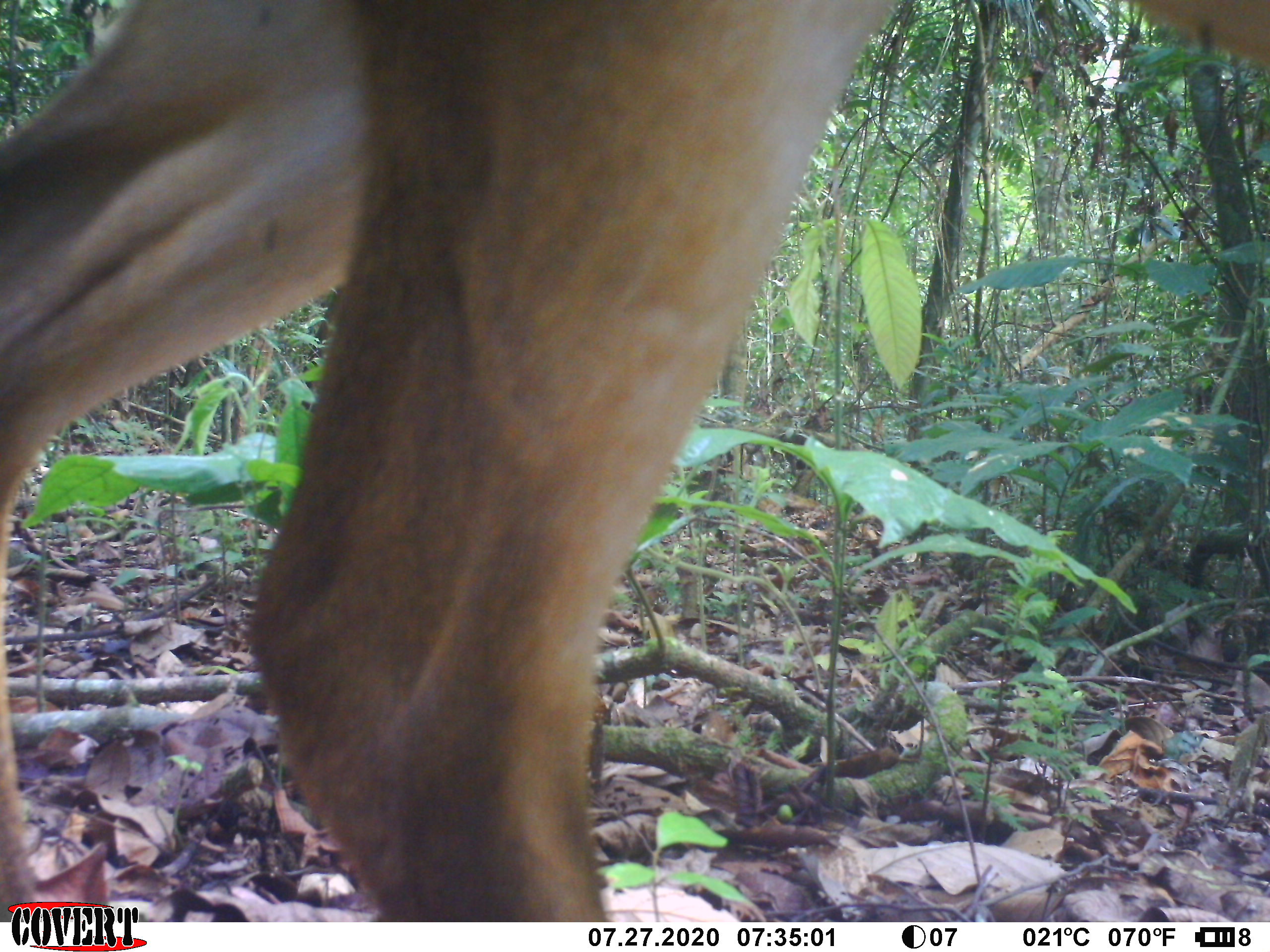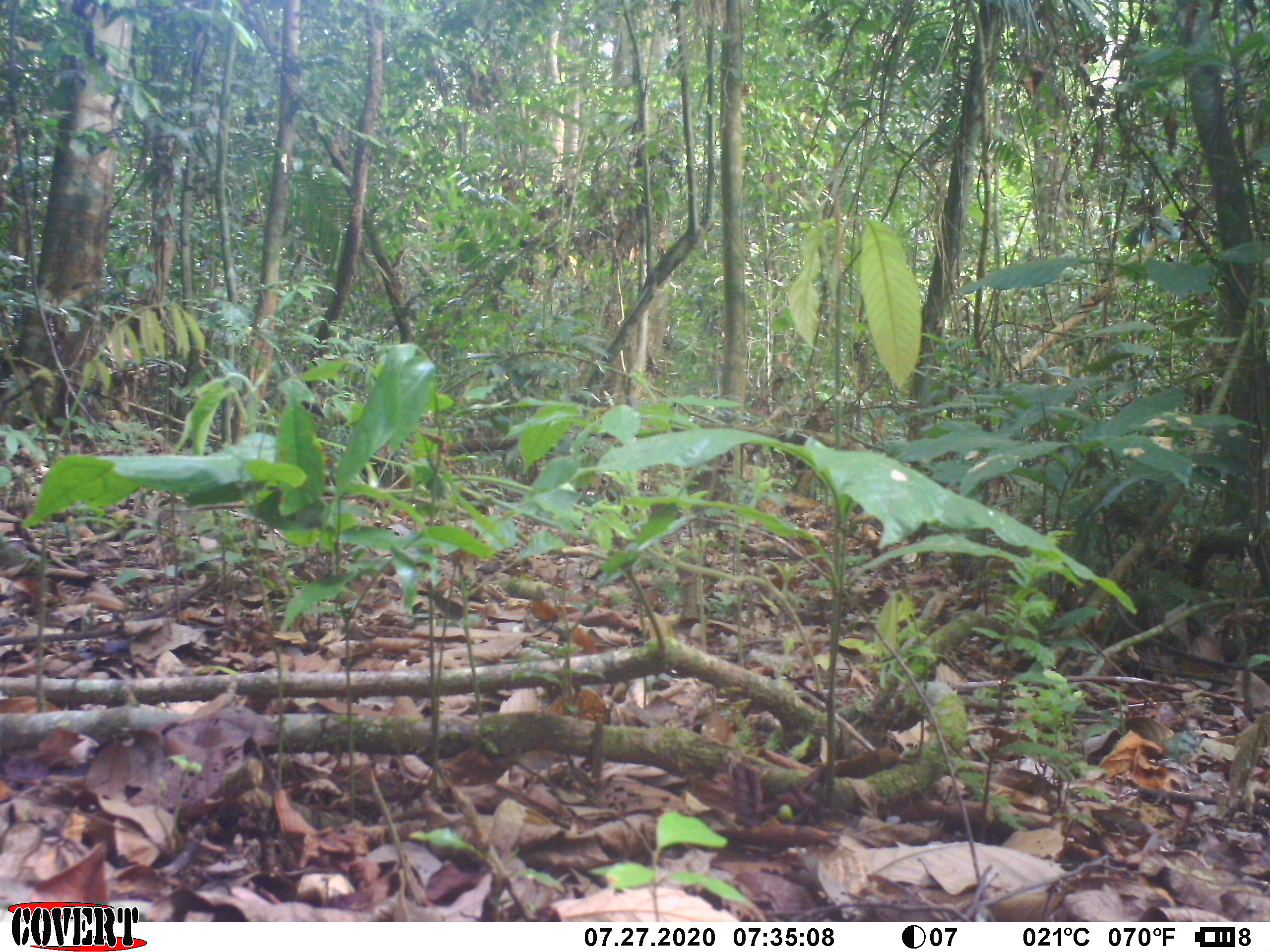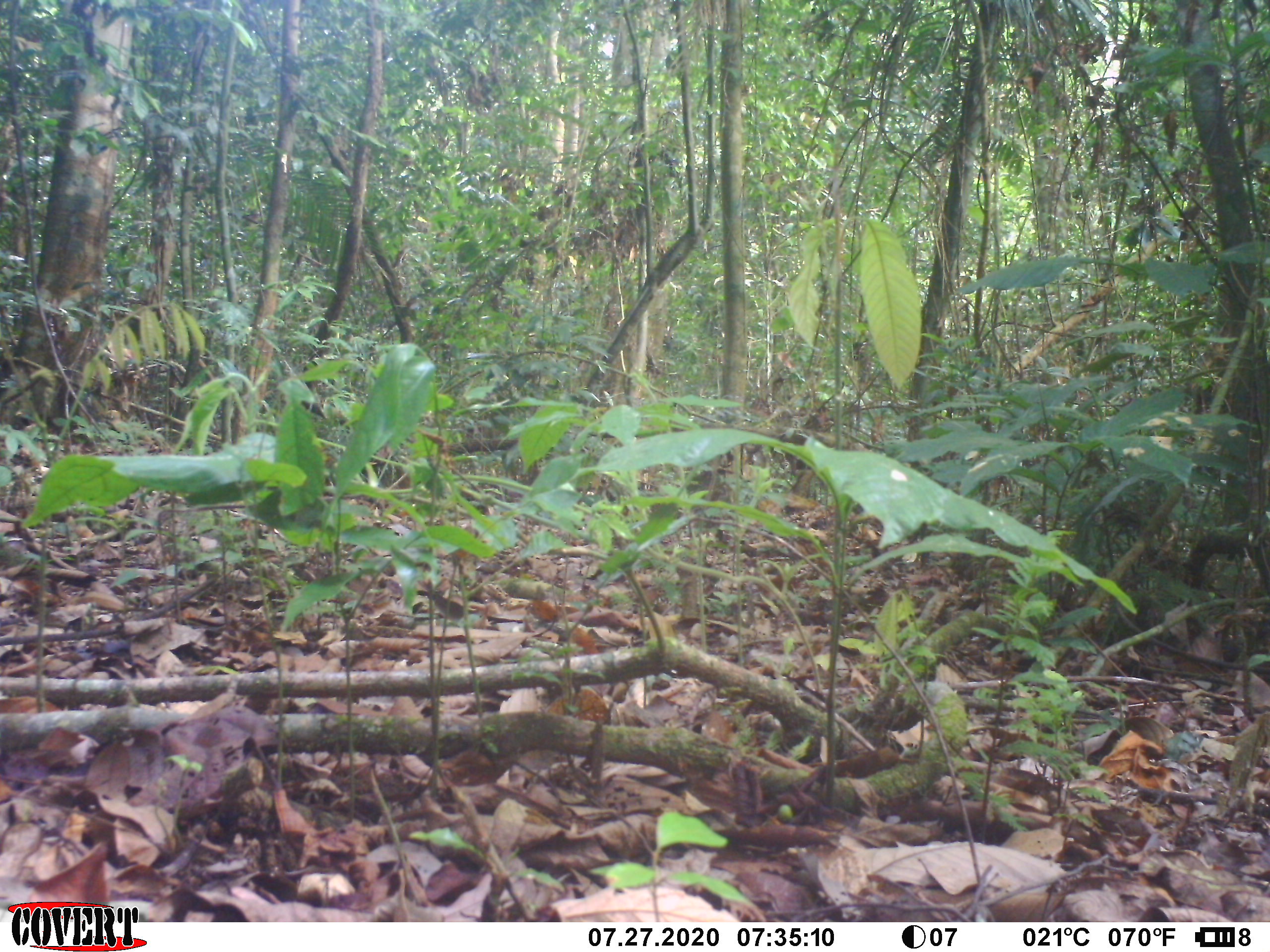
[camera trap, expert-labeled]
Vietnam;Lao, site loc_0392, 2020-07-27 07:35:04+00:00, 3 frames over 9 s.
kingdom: Animalia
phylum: Chordata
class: Mammalia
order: Artiodactyla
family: Cervidae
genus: Muntiacus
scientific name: Muntiacus vuquangensis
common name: large-antlered muntjac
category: large antlered muntjac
Large antlered muntjac (large-antlered muntjac) (Muntiacus vuquangensis). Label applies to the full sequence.